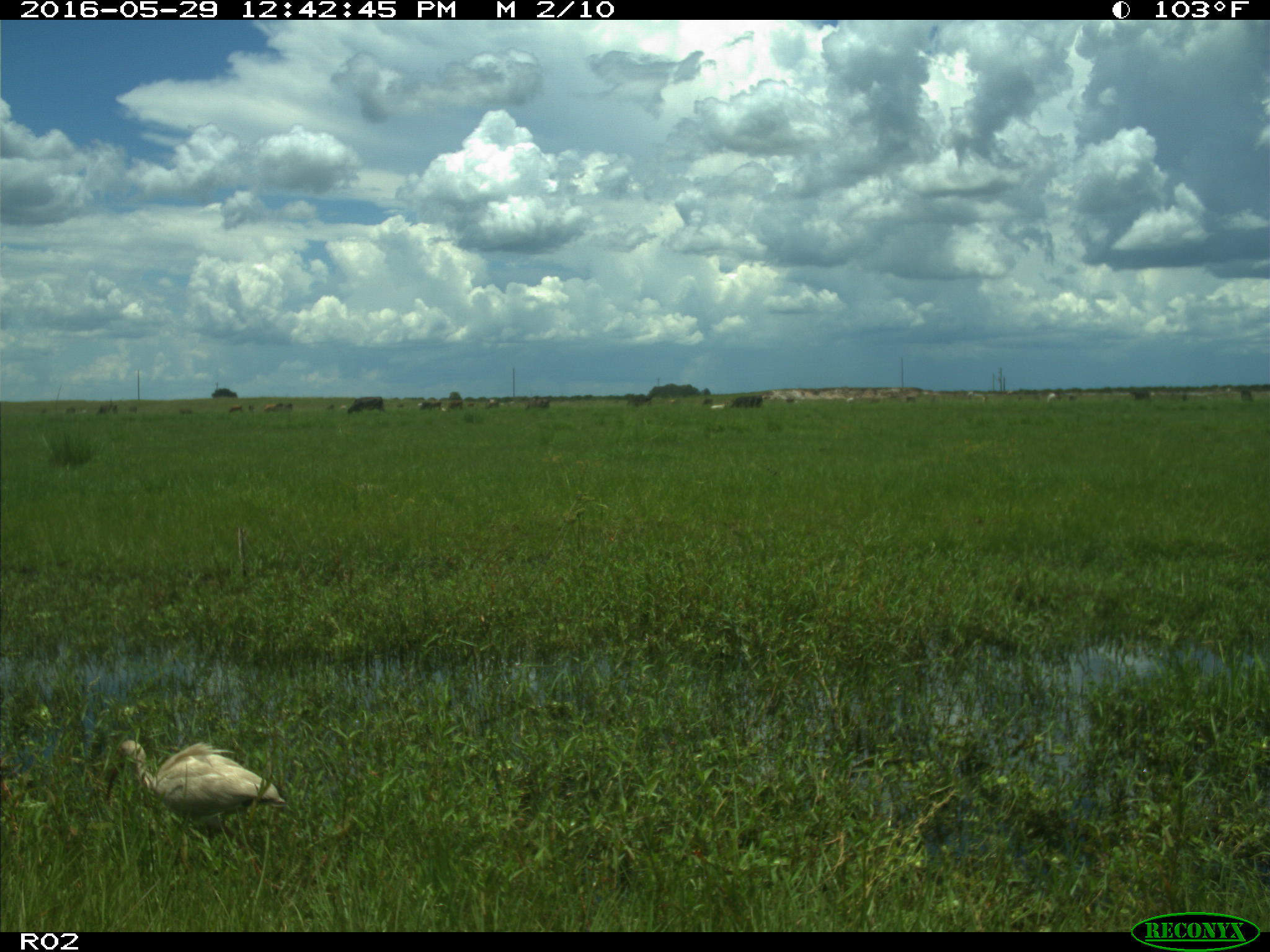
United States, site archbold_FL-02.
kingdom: Animalia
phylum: Chordata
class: Mammalia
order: Artiodactyla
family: Bovidae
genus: Bos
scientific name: Bos taurus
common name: domestic cow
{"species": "Bos taurus (domestic cow)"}